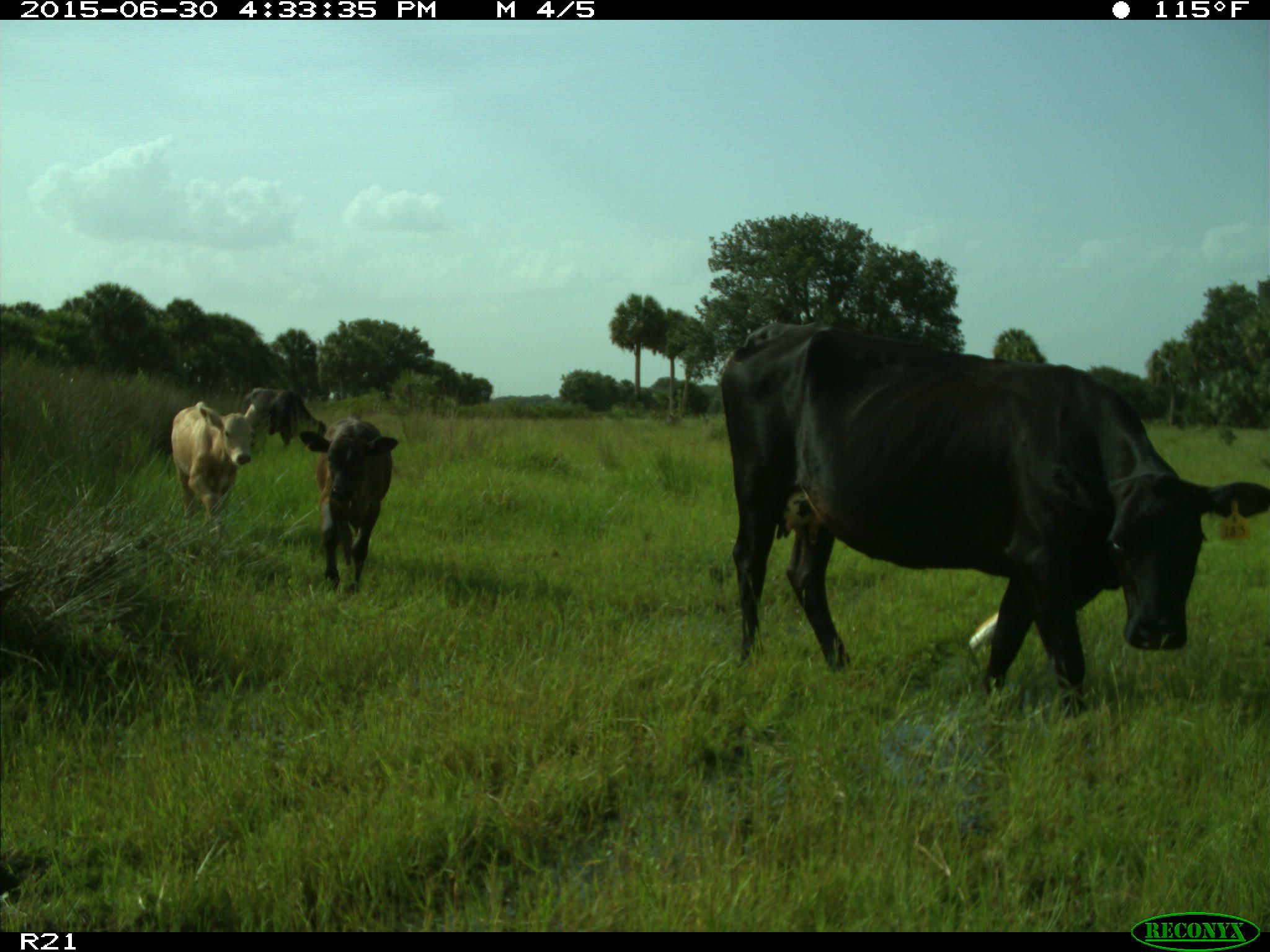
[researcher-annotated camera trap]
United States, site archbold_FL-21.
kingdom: Animalia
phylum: Chordata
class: Mammalia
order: Artiodactyla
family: Bovidae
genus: Bos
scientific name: Bos taurus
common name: domestic cow